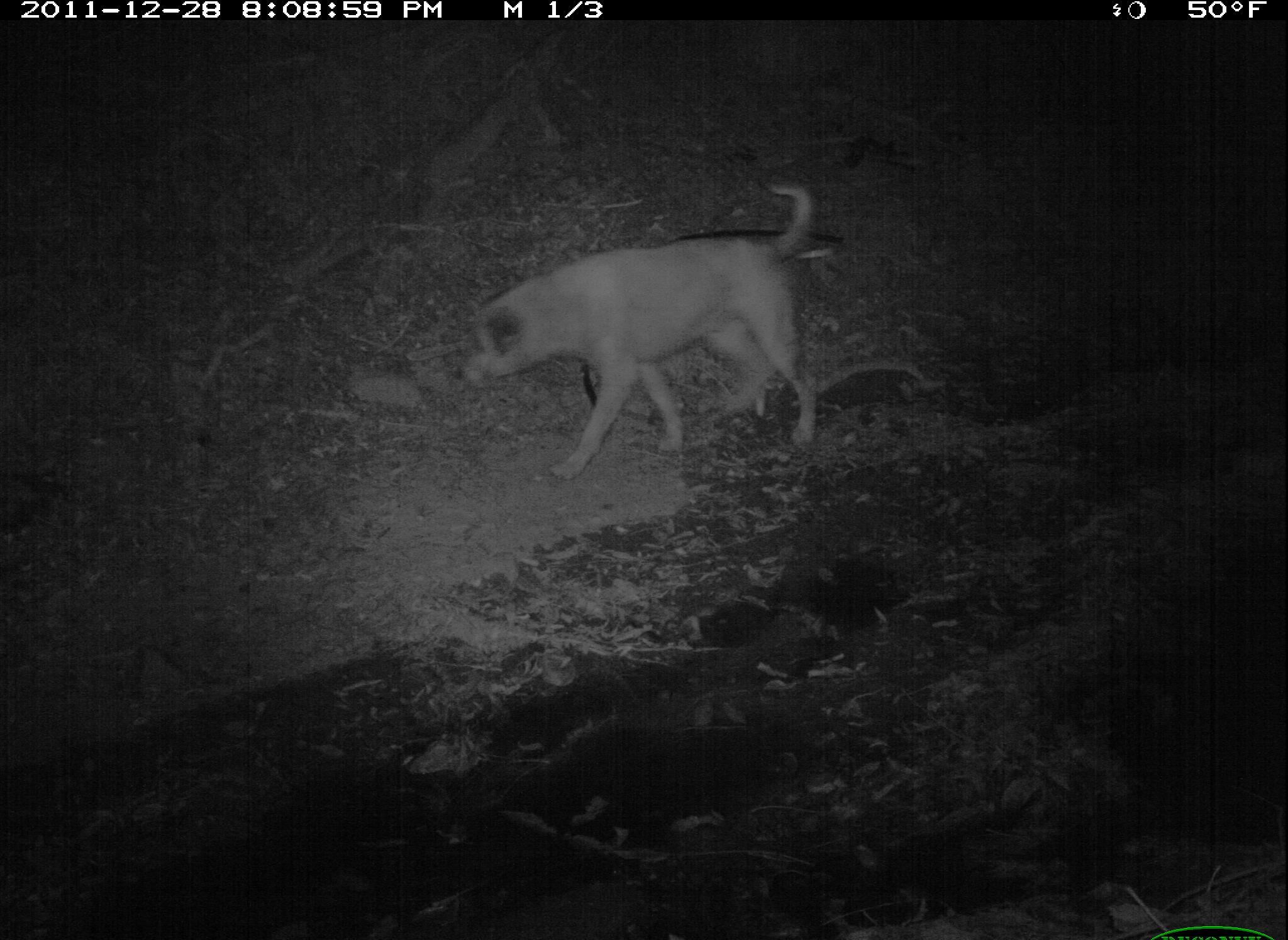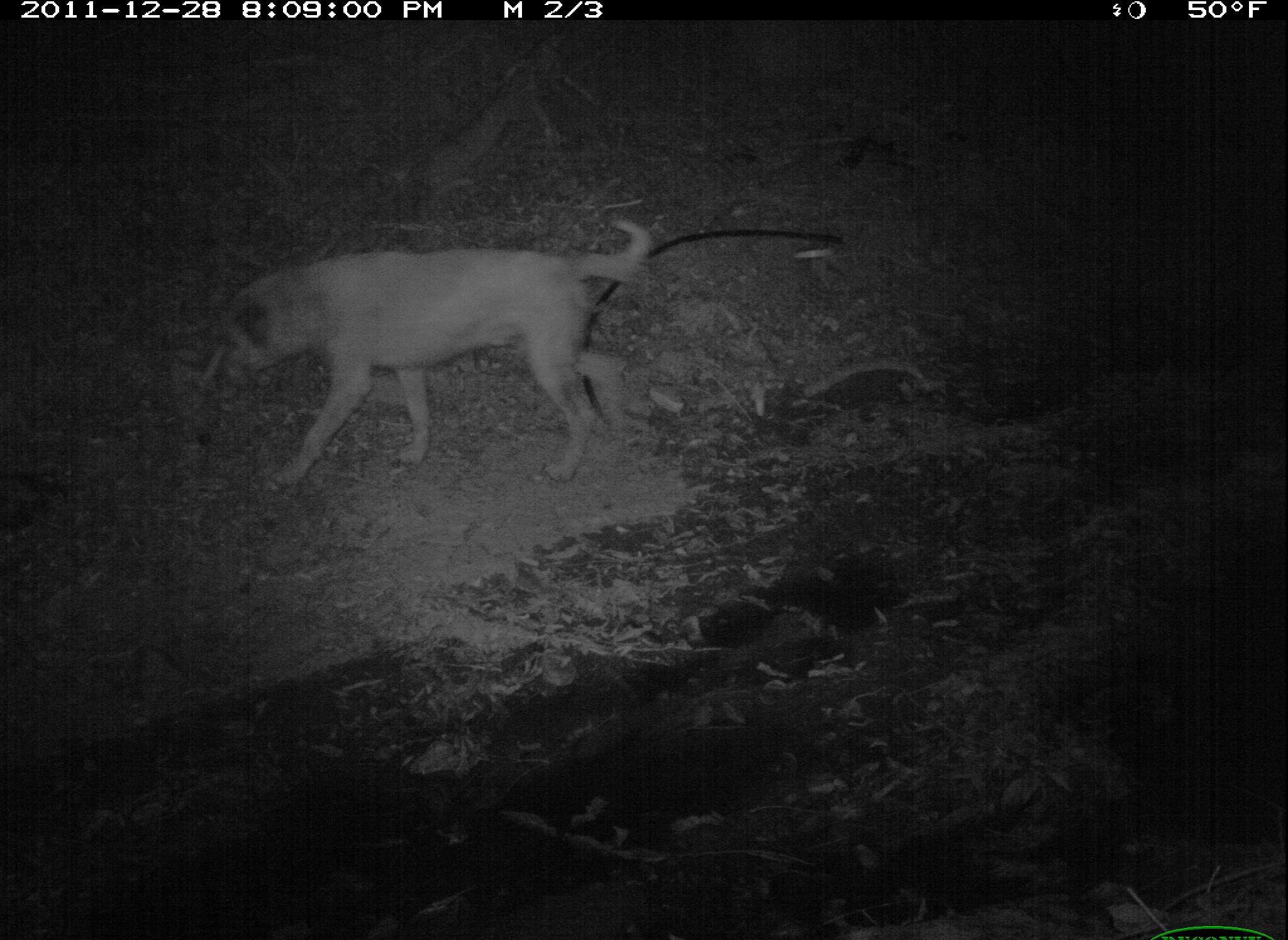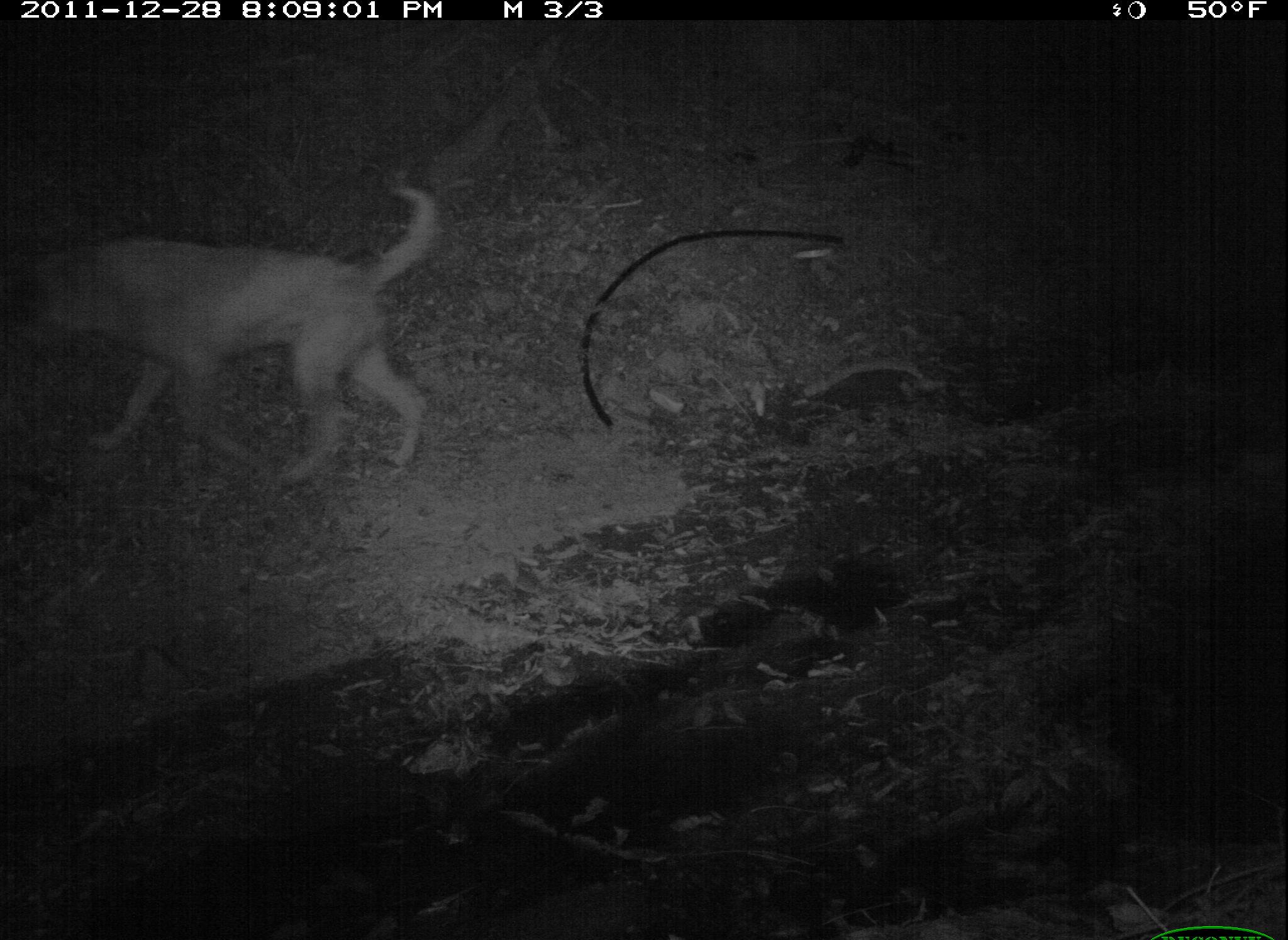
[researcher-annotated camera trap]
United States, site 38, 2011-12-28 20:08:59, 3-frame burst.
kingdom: Animalia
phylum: Chordata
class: Mammalia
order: Carnivora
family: Canidae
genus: Canis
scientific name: Canis familiaris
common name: domestic dog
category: dog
Dog (domestic dog) (Canis familiaris).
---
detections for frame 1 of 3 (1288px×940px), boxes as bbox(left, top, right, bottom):
dog: bbox(456, 185, 824, 478)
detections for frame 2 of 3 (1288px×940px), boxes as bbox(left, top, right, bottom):
dog: bbox(187, 200, 683, 506)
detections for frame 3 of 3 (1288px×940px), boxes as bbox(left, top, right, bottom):
dog: bbox(19, 171, 451, 496)